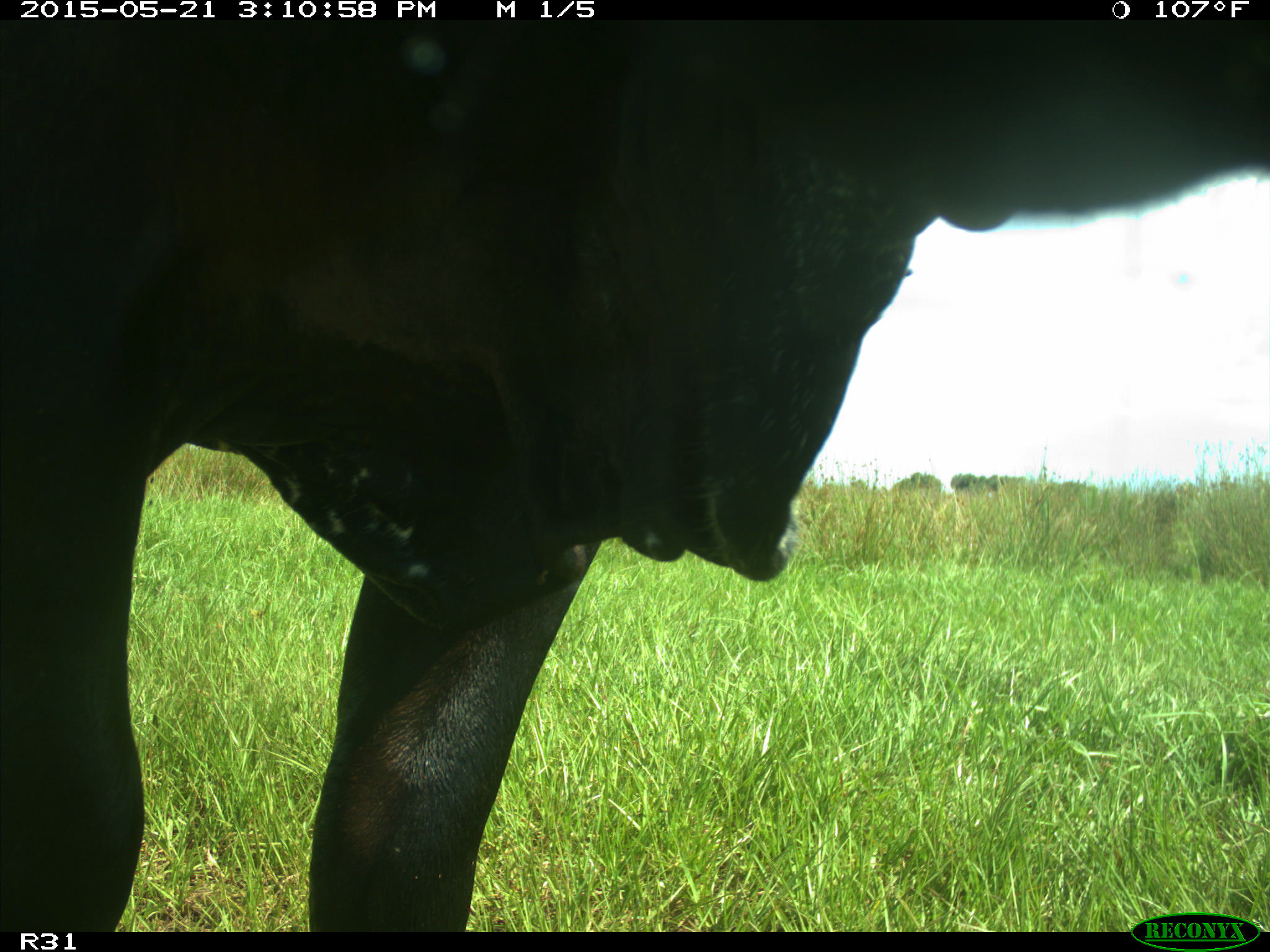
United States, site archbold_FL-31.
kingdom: Animalia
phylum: Chordata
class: Mammalia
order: Artiodactyla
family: Bovidae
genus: Bos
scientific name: Bos taurus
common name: domestic cow